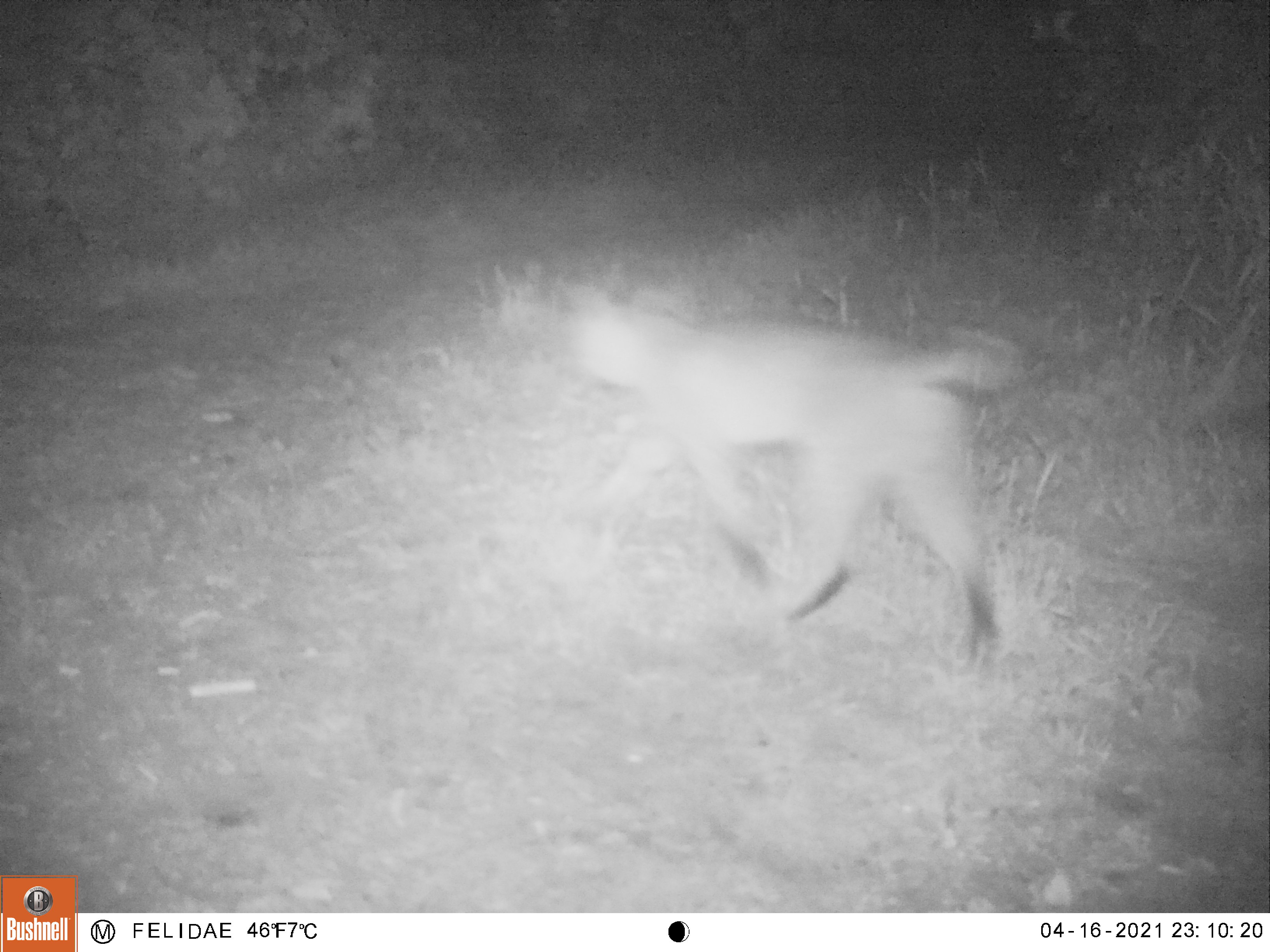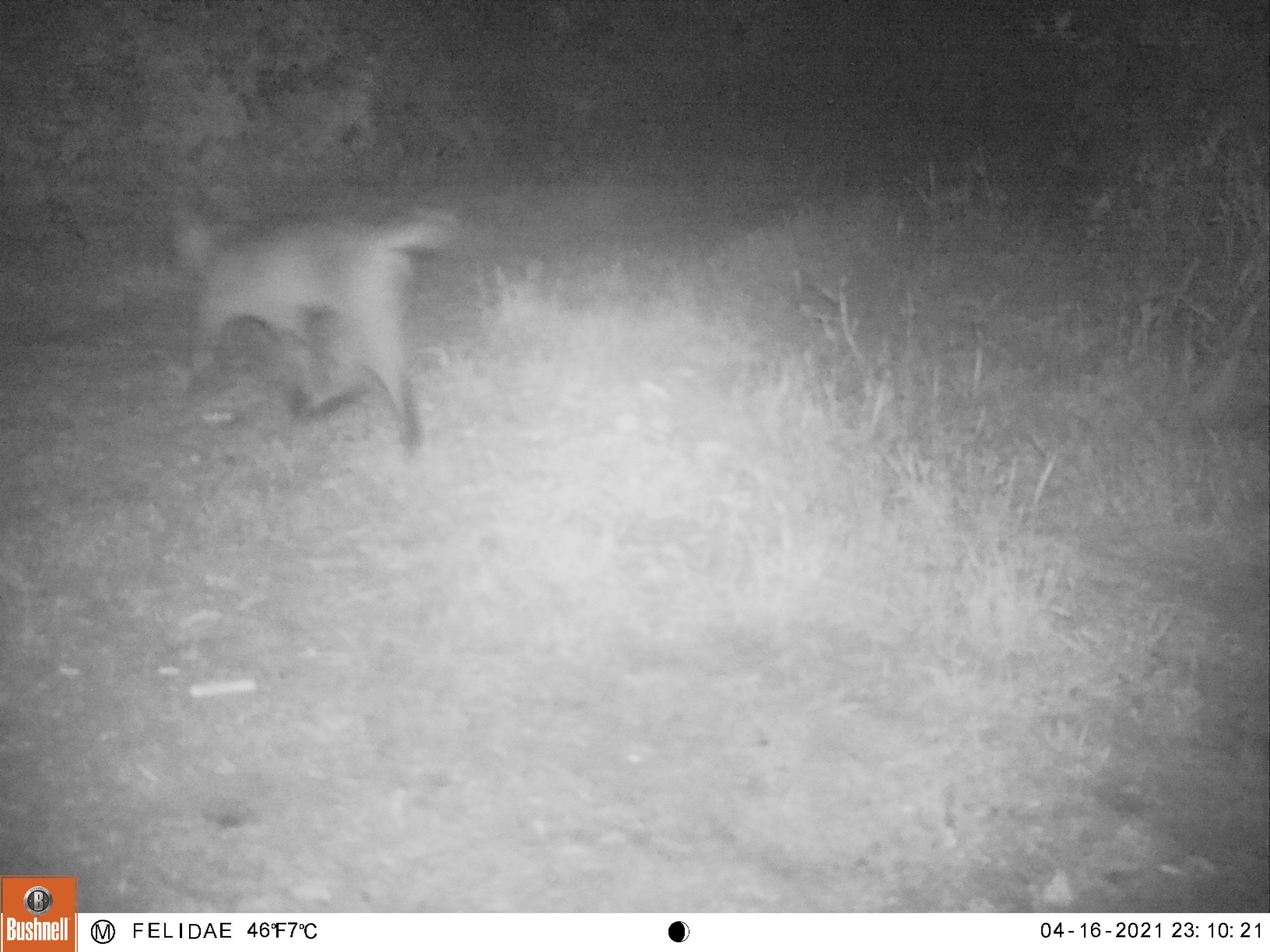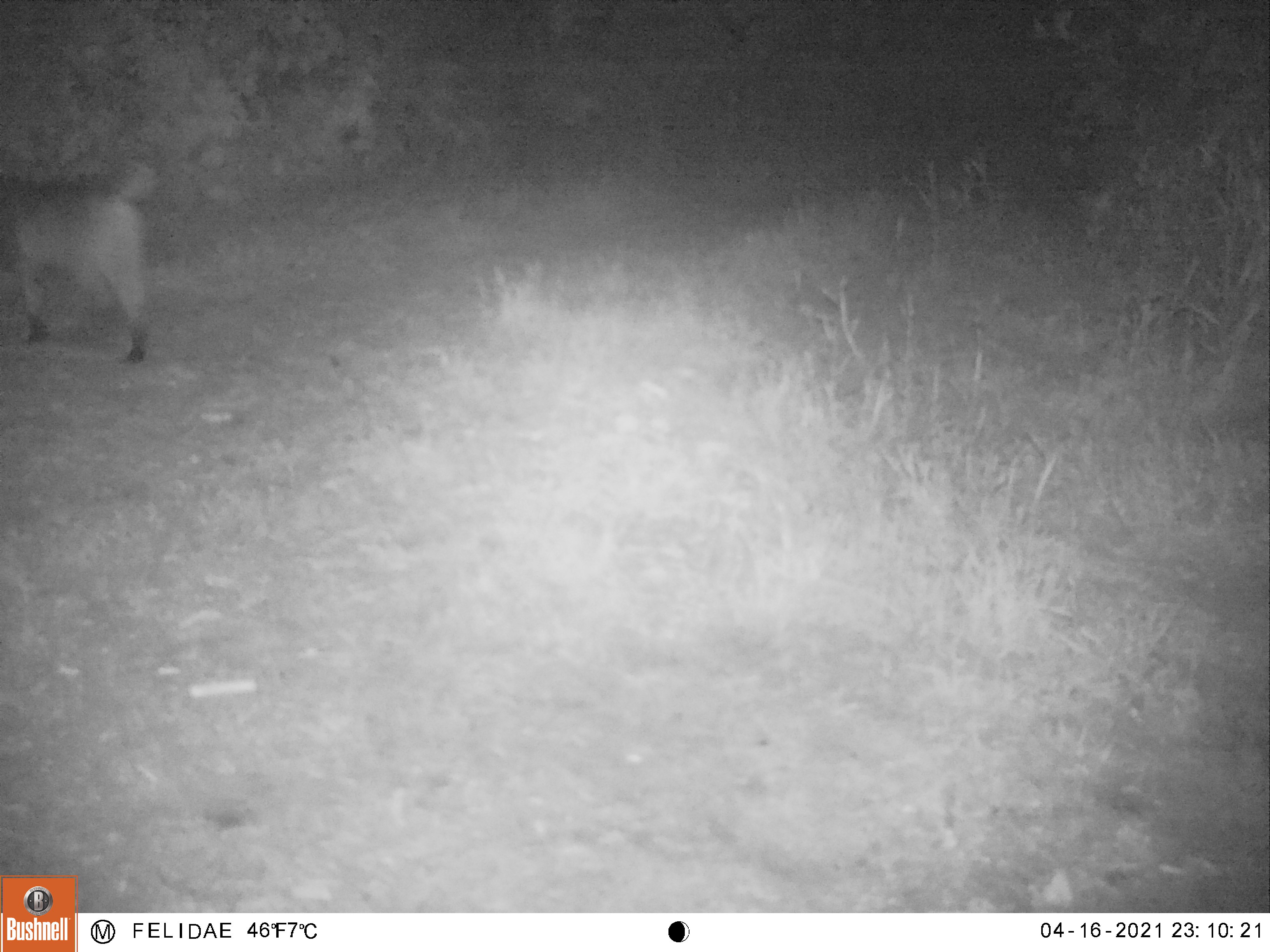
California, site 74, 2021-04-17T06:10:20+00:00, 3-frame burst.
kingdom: Animalia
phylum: Chordata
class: Mammalia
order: Carnivora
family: Felidae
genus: Lynx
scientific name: Lynx rufus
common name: bobcat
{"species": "bobcat (Lynx rufus)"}